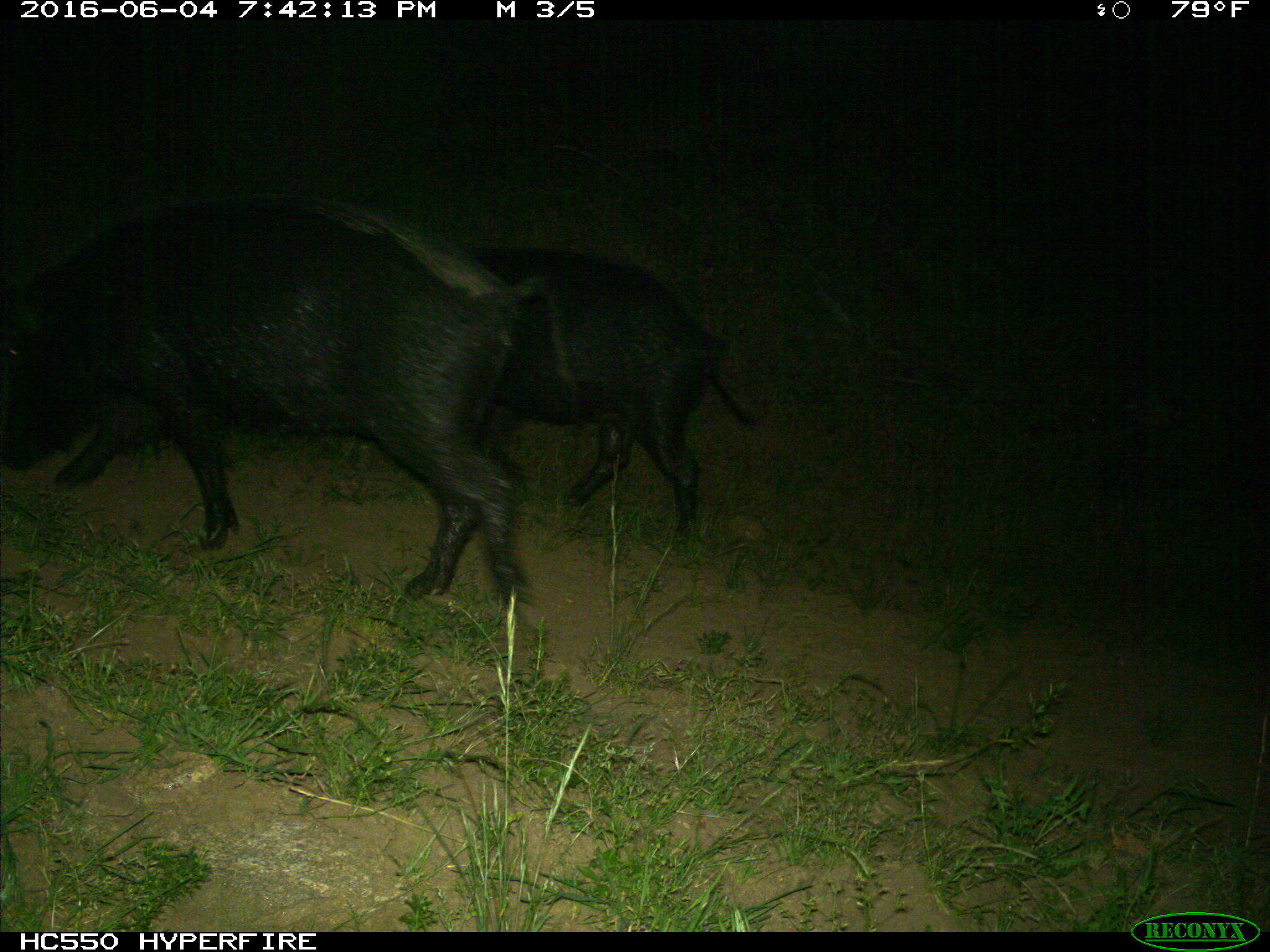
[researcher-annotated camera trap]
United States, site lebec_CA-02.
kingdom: Animalia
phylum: Chordata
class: Mammalia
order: Artiodactyla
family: Suidae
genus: Sus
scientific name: Sus scrofa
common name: wild boar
Sus scrofa (wild boar).